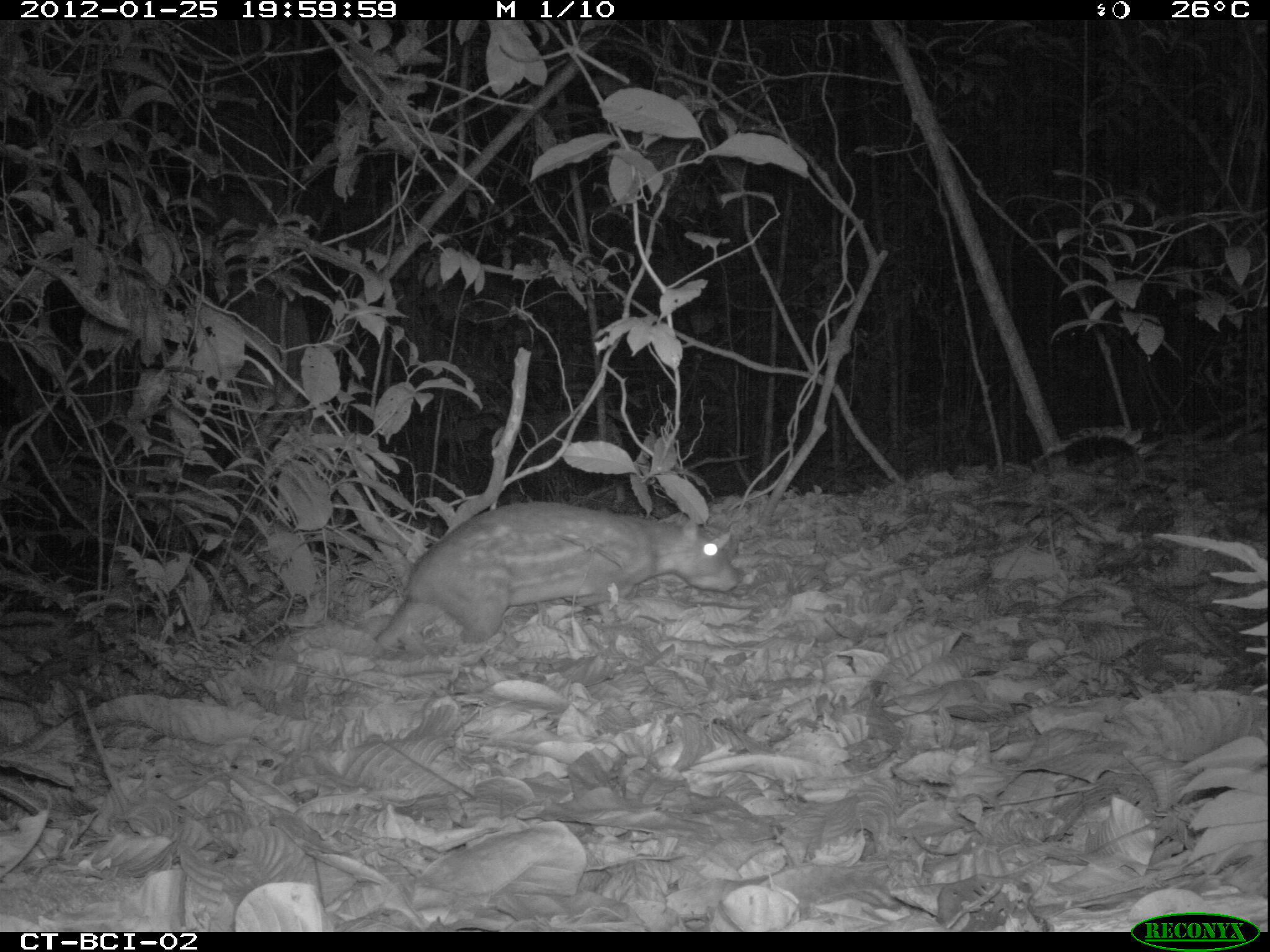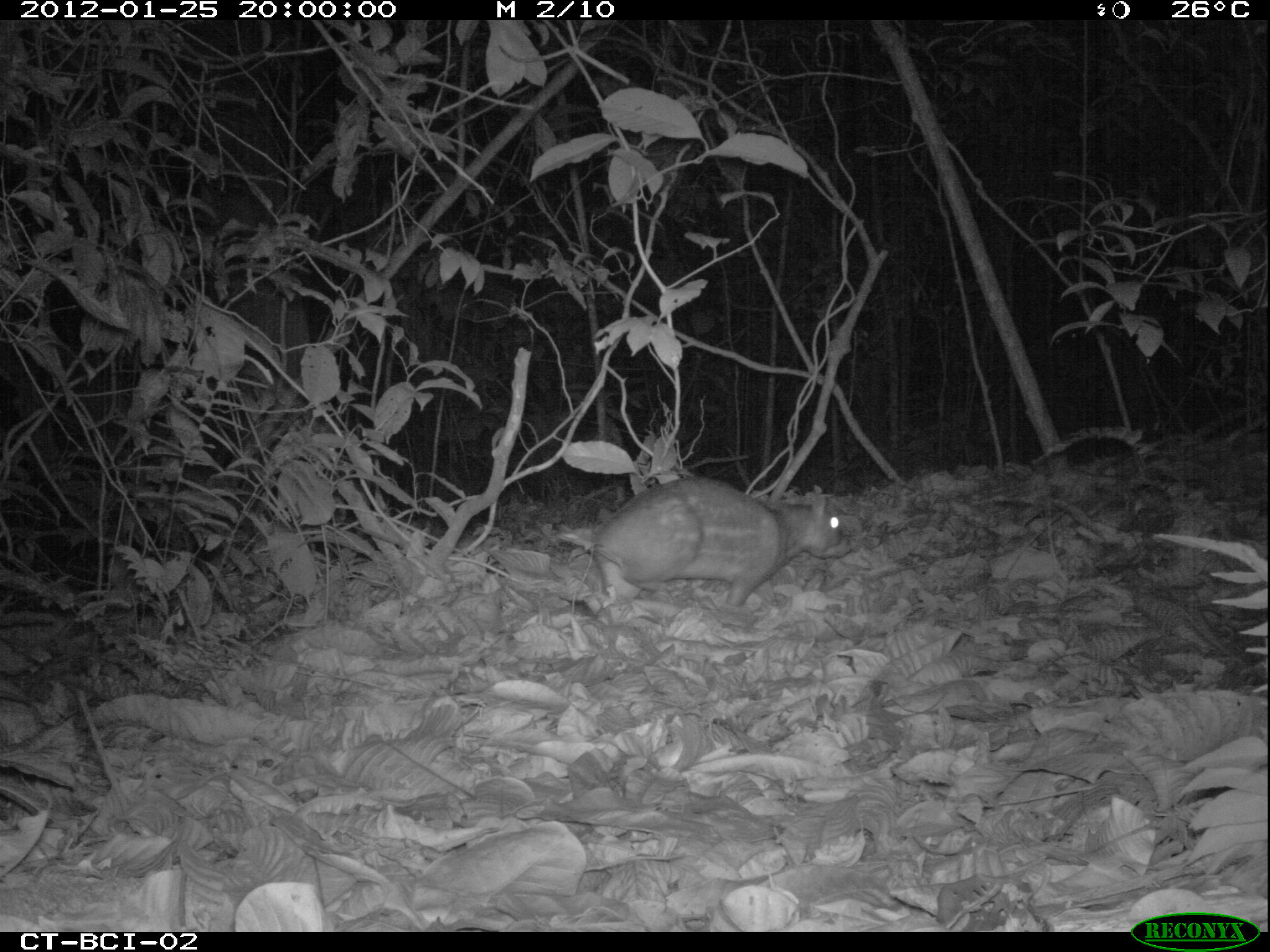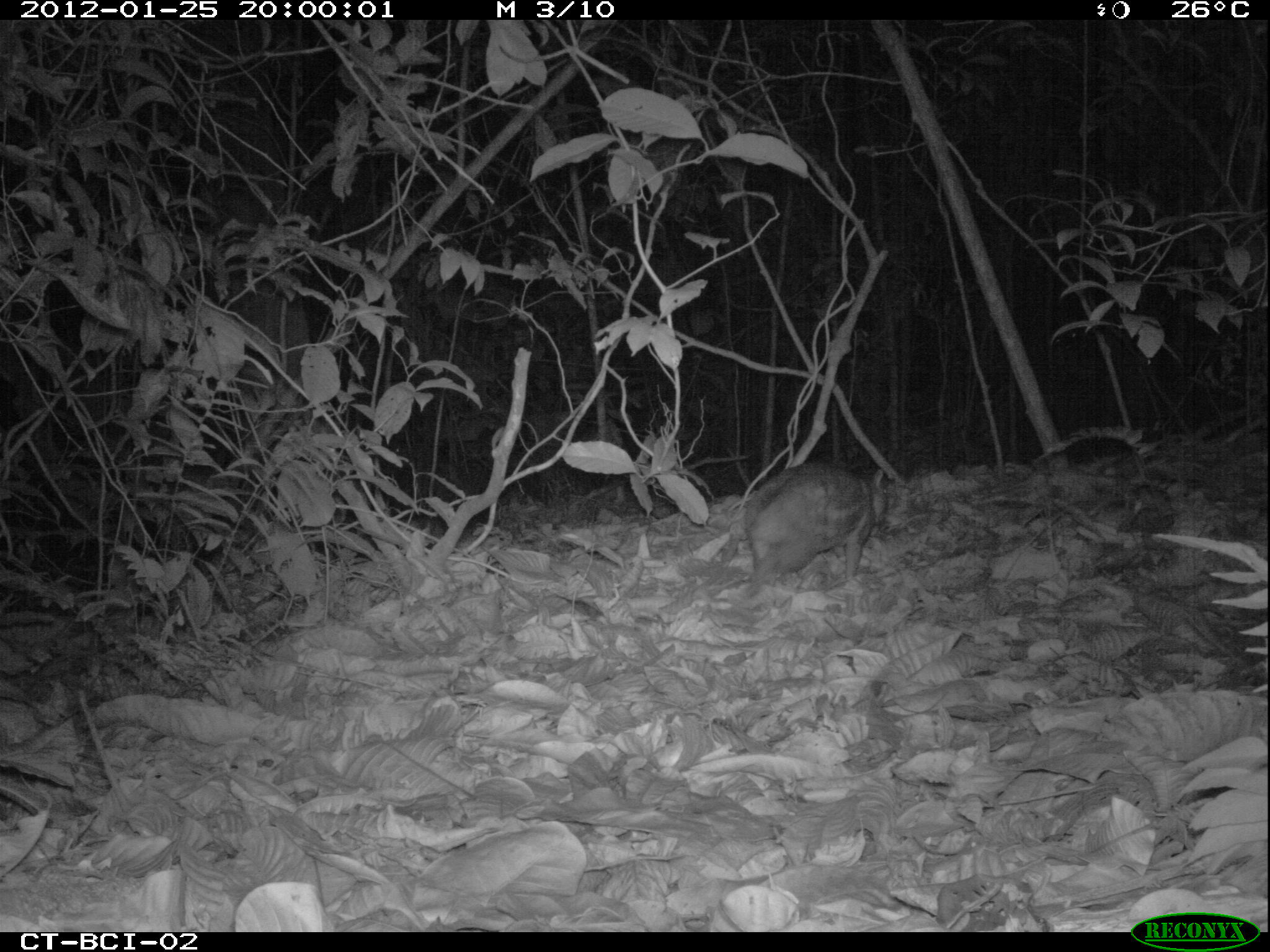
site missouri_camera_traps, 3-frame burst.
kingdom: Animalia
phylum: Chordata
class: Mammalia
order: Rodentia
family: Cuniculidae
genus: Cuniculus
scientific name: Cuniculus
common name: paca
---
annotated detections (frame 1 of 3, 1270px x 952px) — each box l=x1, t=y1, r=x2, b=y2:
paca: l=368, t=492, r=754, b=662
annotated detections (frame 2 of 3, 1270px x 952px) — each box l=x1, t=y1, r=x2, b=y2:
paca: l=555, t=463, r=862, b=615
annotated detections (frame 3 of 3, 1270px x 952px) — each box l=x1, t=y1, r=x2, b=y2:
paca: l=730, t=449, r=912, b=586